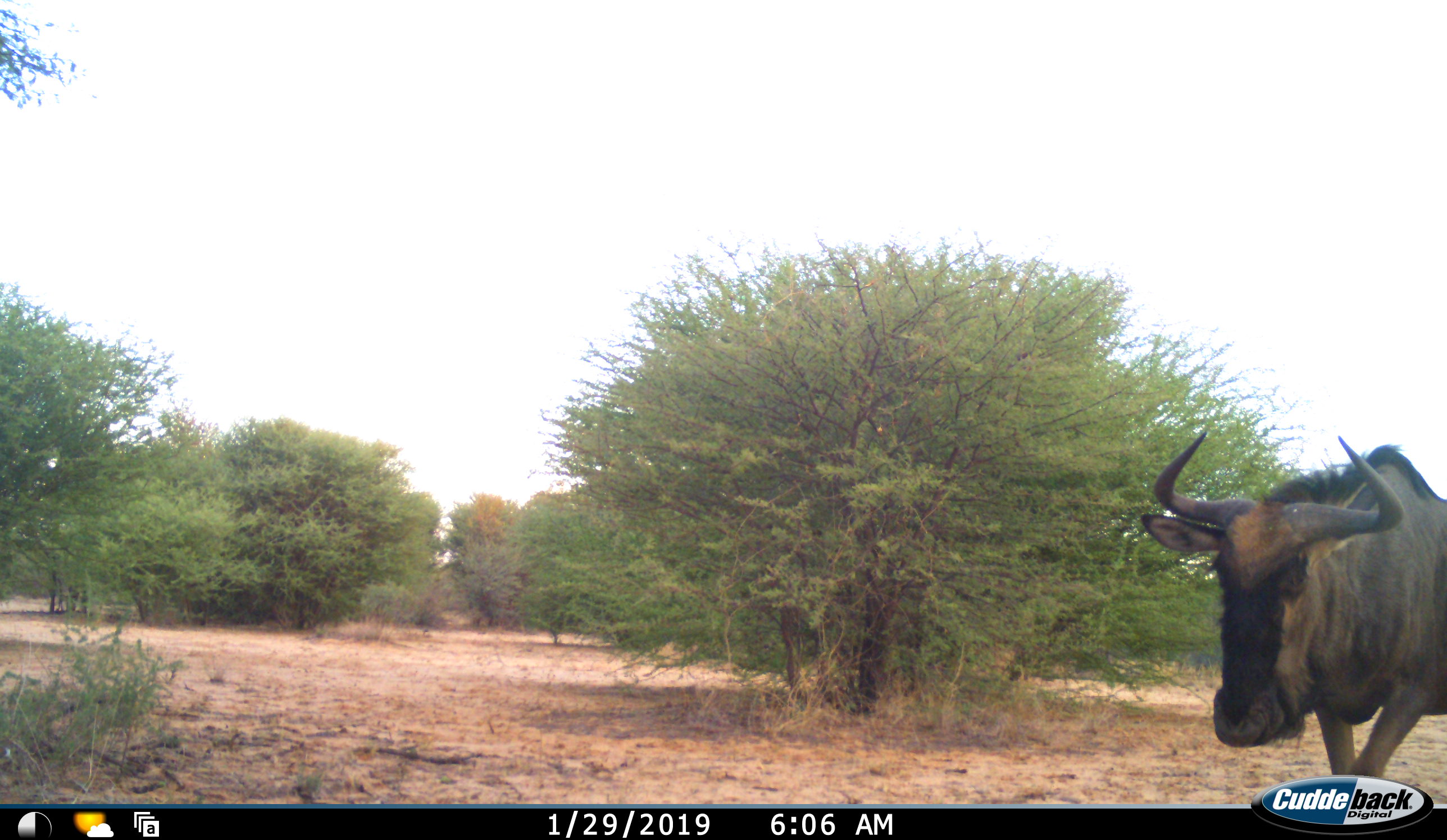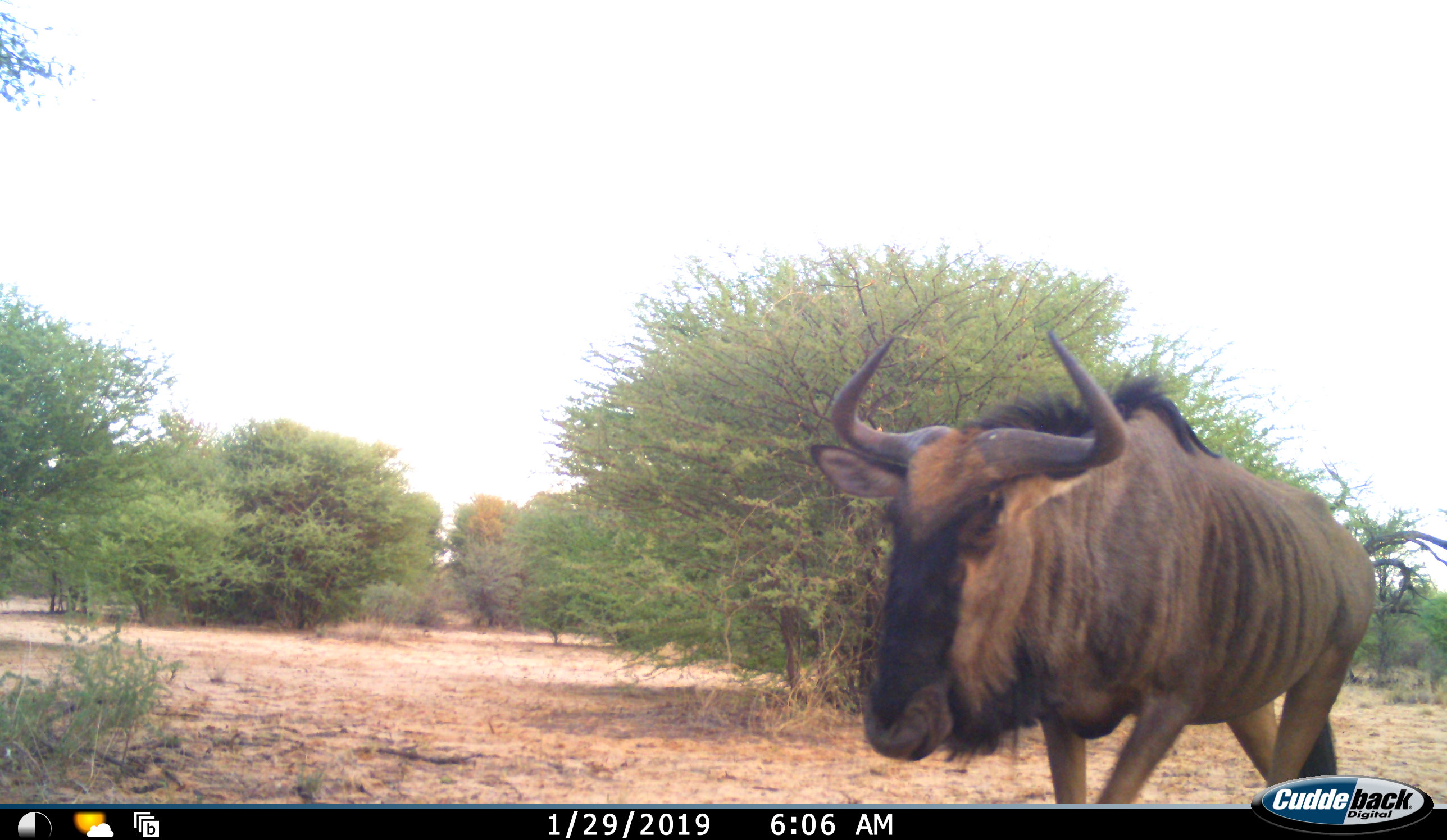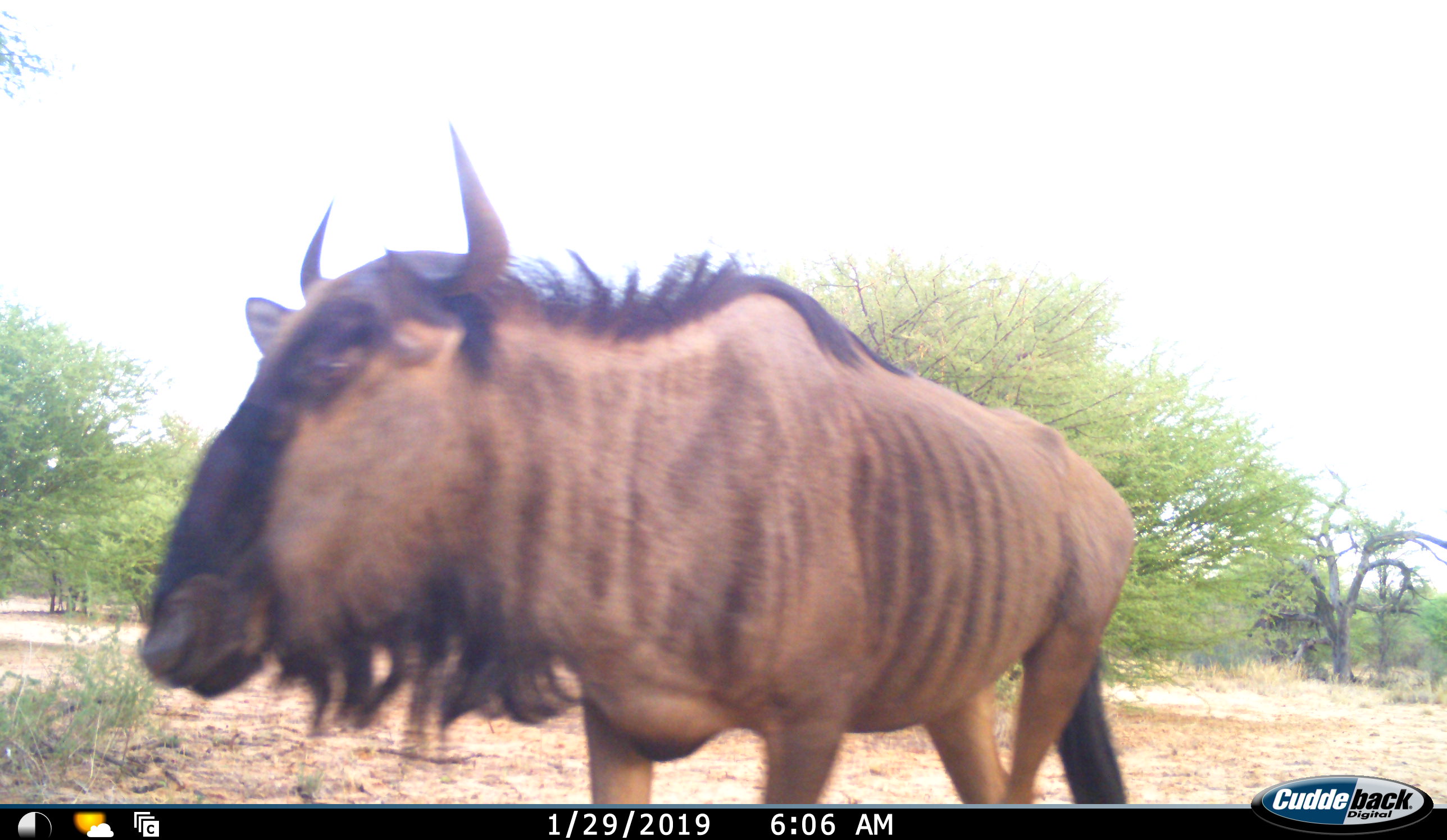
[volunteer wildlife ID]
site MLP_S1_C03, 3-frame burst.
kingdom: Animalia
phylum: Chordata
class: Mammalia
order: Artiodactyla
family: Bovidae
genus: Connochaetes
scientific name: Connochaetes taurinus taurinus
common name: blue wildebeest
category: wildebeestblue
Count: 1.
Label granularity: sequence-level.